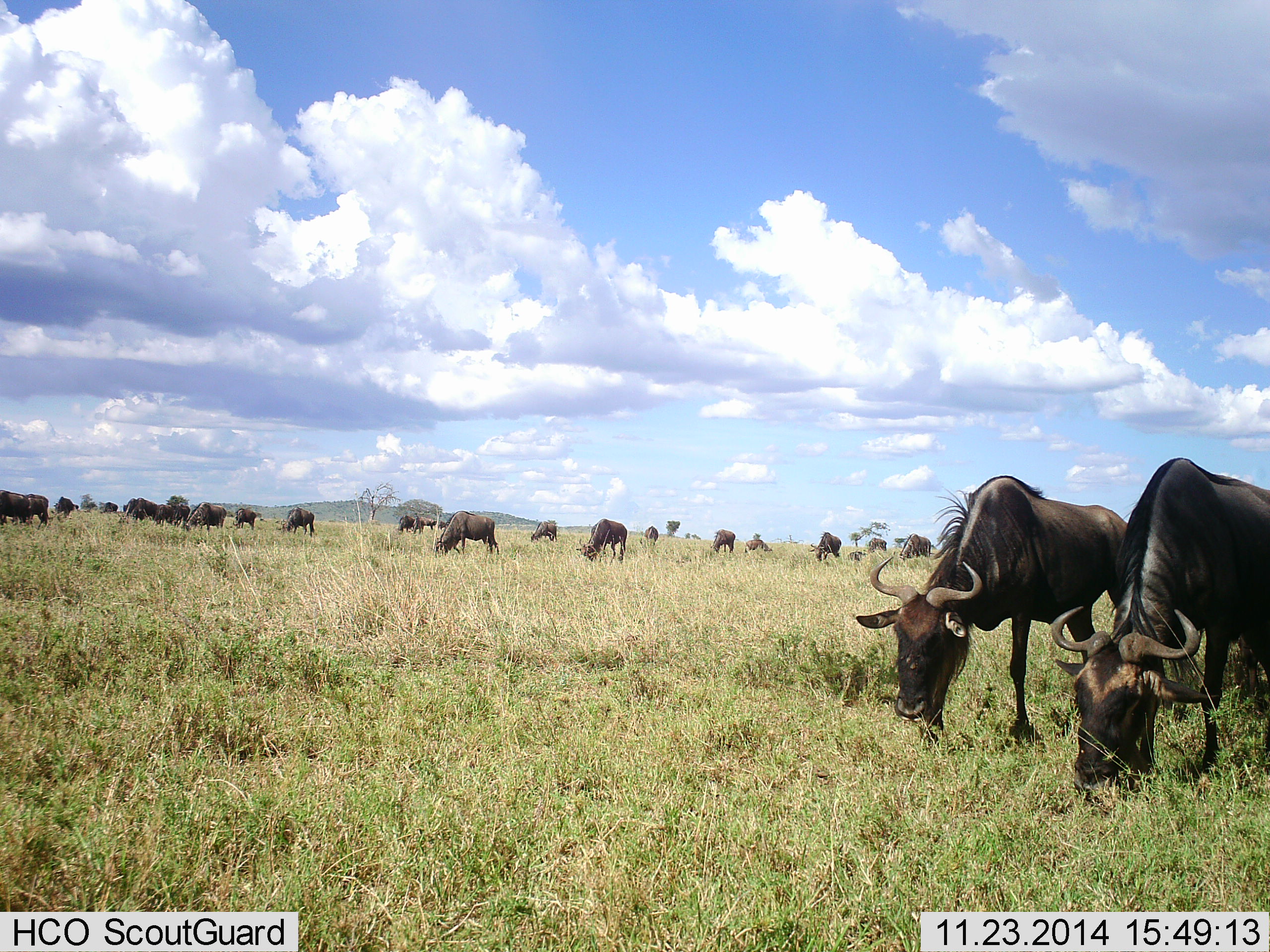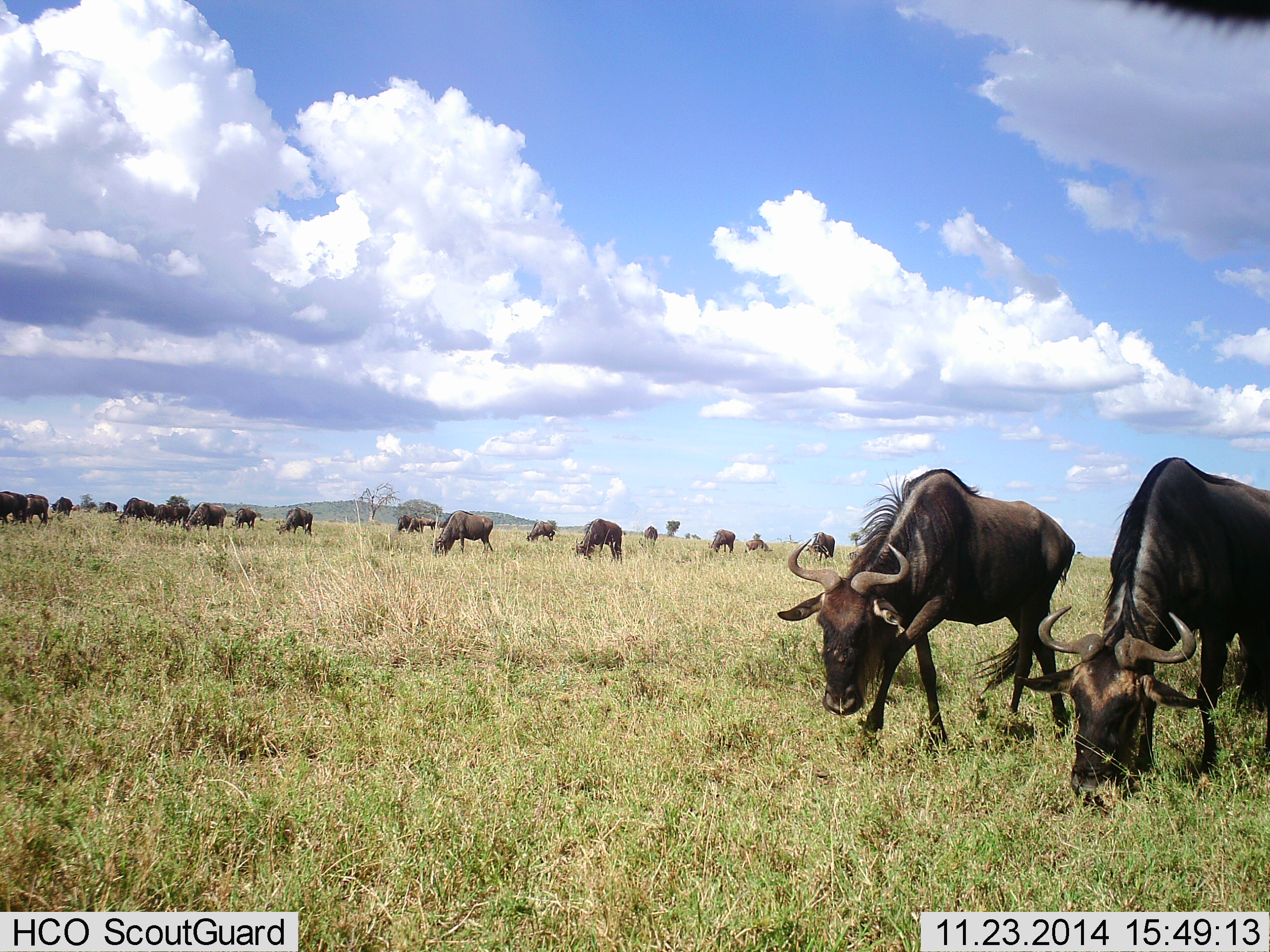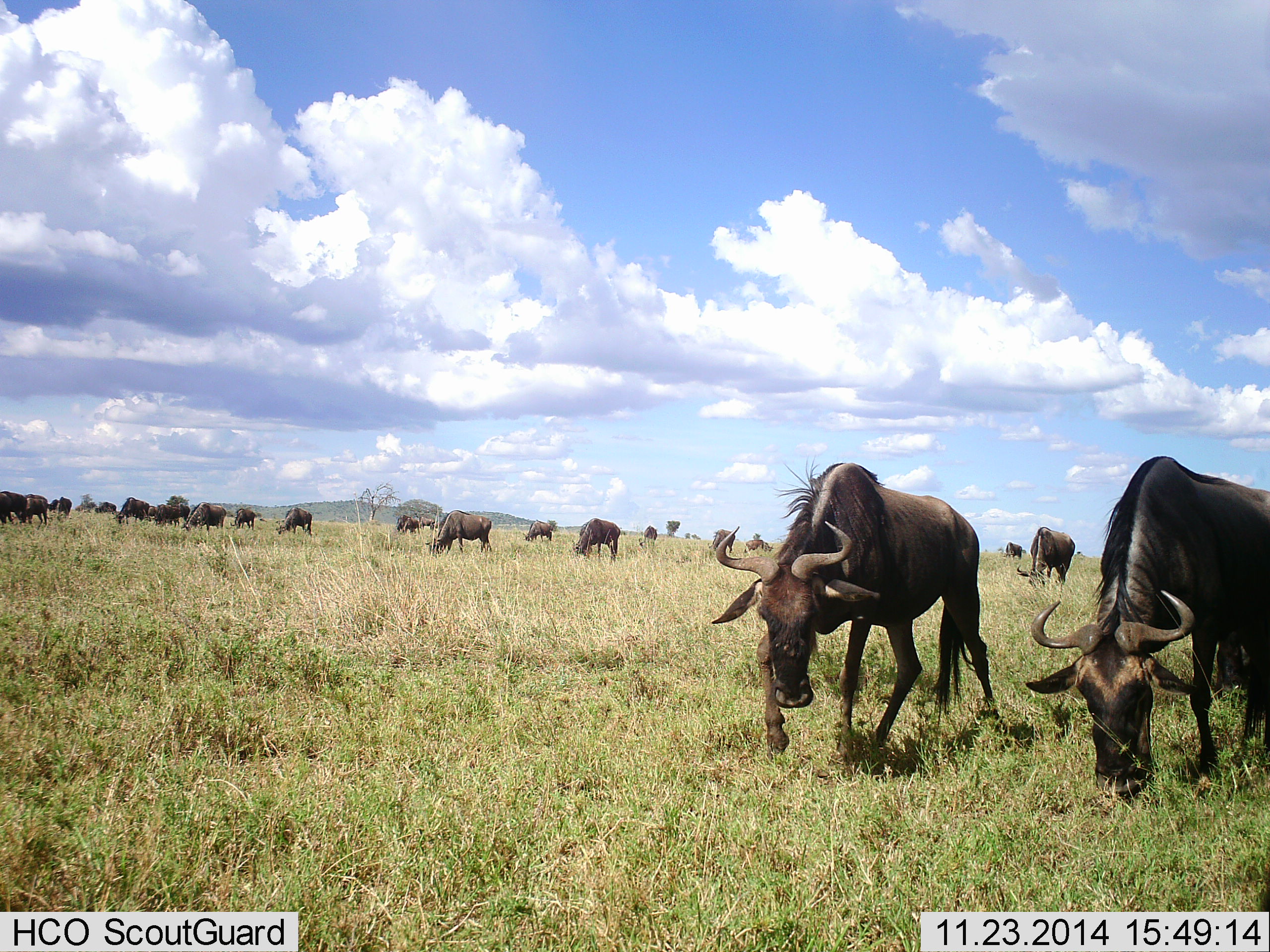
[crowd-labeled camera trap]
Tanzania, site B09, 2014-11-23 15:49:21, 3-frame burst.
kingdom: Animalia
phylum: Chordata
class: Mammalia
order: Artiodactyla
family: Bovidae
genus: Connochaetes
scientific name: Connochaetes taurinus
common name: blue wildebeest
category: wildebeest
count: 11-50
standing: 0%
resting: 0%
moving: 40%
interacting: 0%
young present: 0%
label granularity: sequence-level